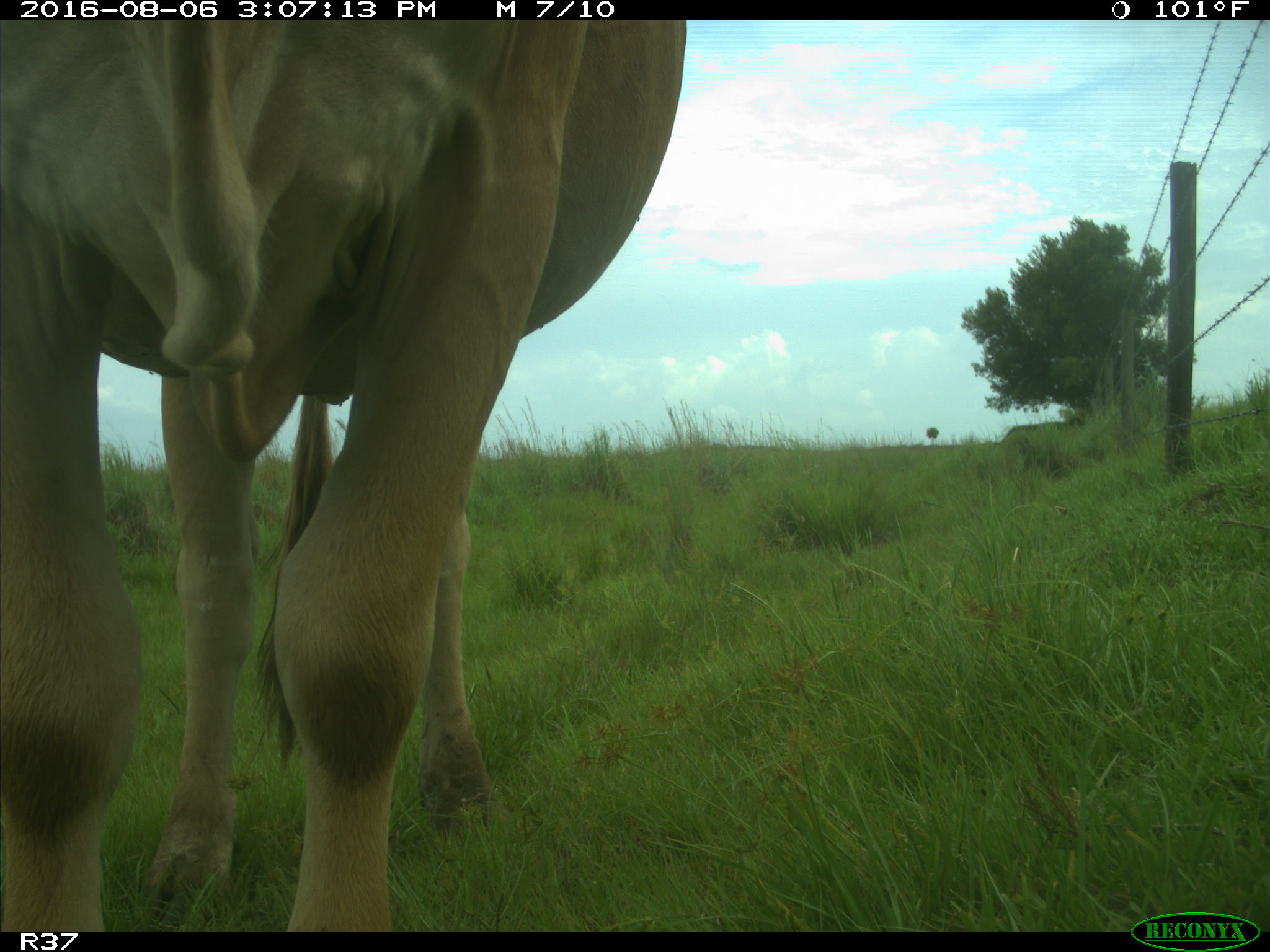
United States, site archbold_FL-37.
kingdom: Animalia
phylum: Chordata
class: Mammalia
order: Artiodactyla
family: Bovidae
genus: Bos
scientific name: Bos taurus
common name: domestic cow